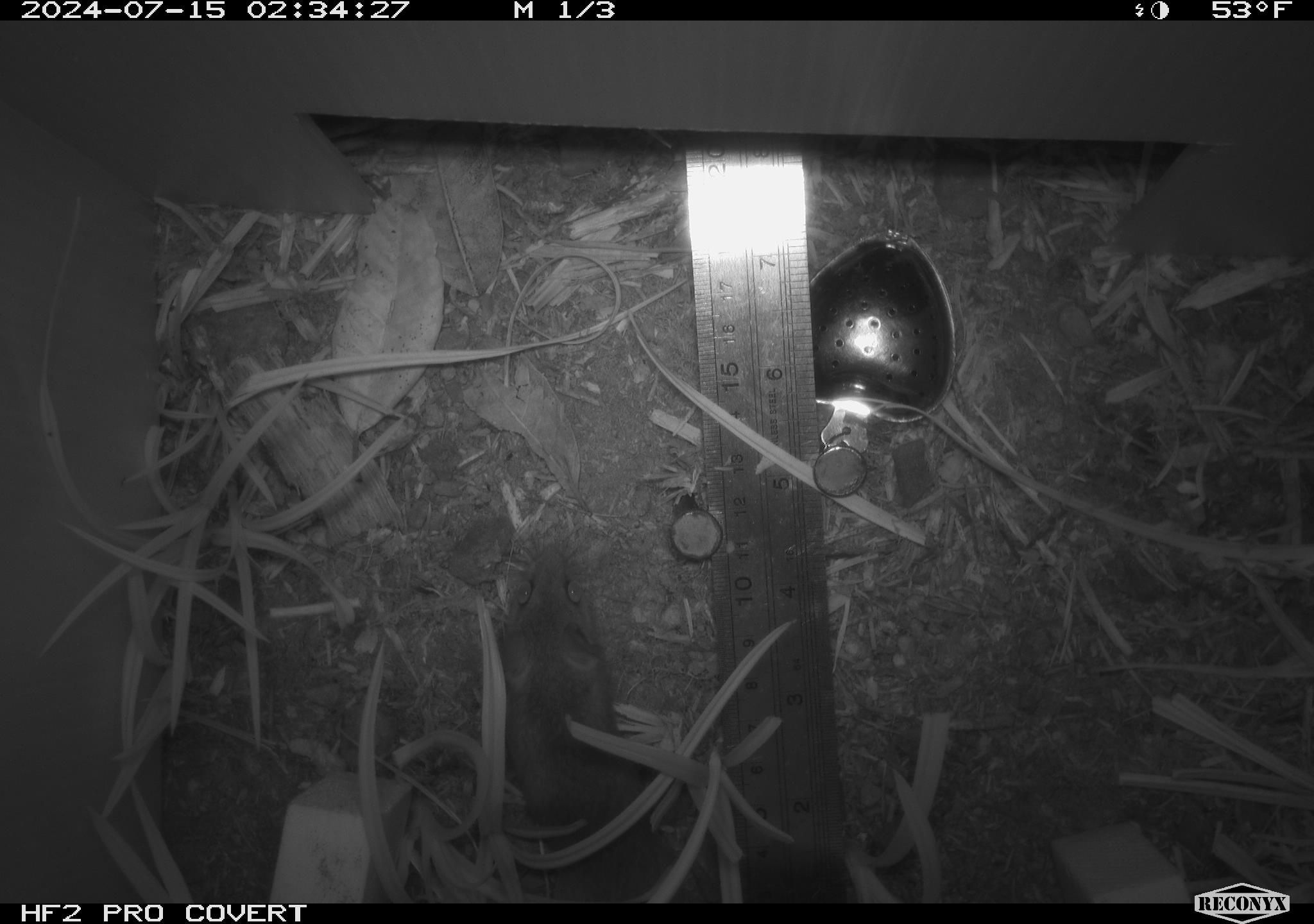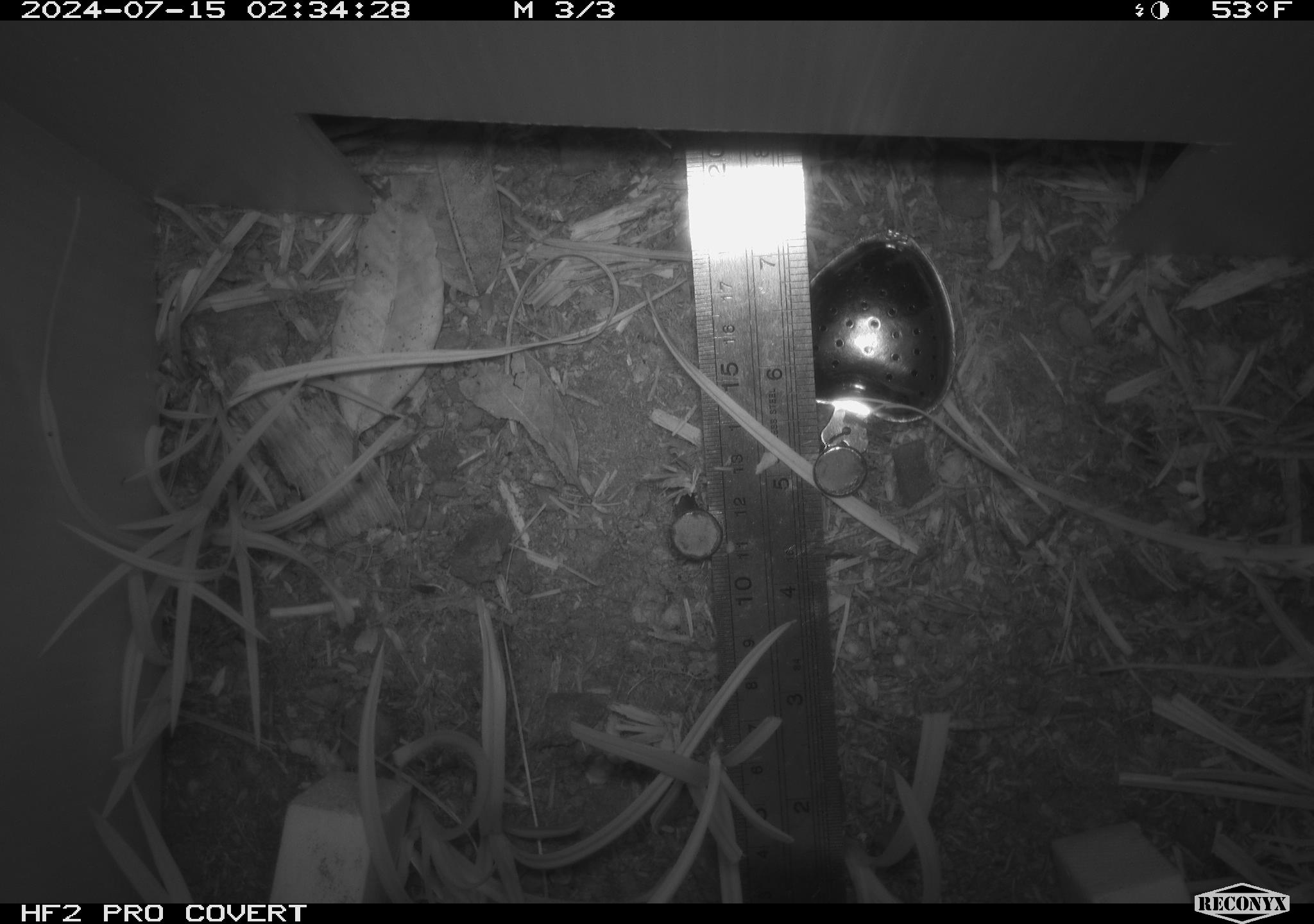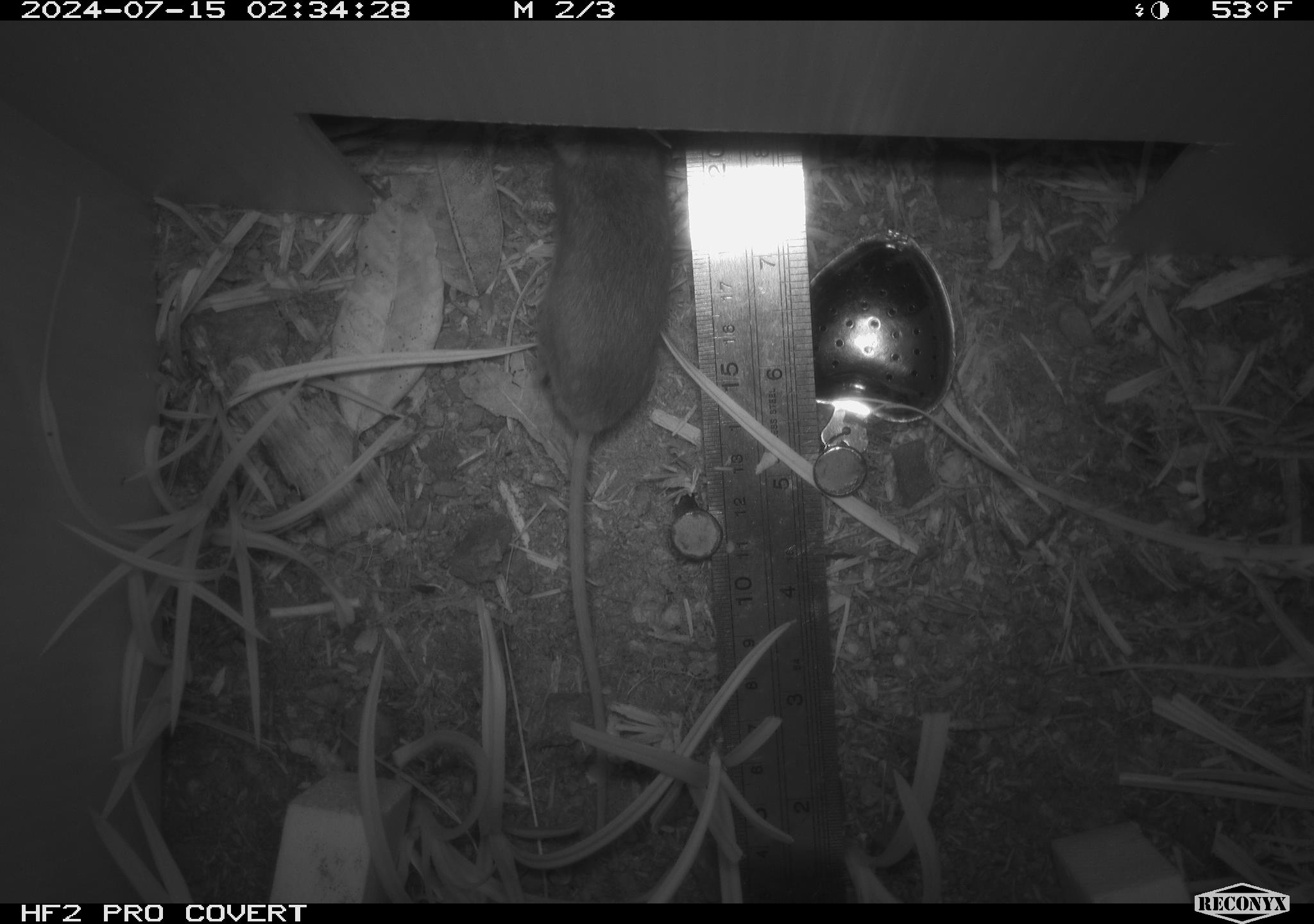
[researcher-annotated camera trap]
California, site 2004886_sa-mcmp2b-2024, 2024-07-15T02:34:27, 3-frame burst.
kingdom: Animalia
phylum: Chordata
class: Mammalia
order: Rodentia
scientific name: Rodentia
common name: mouse species